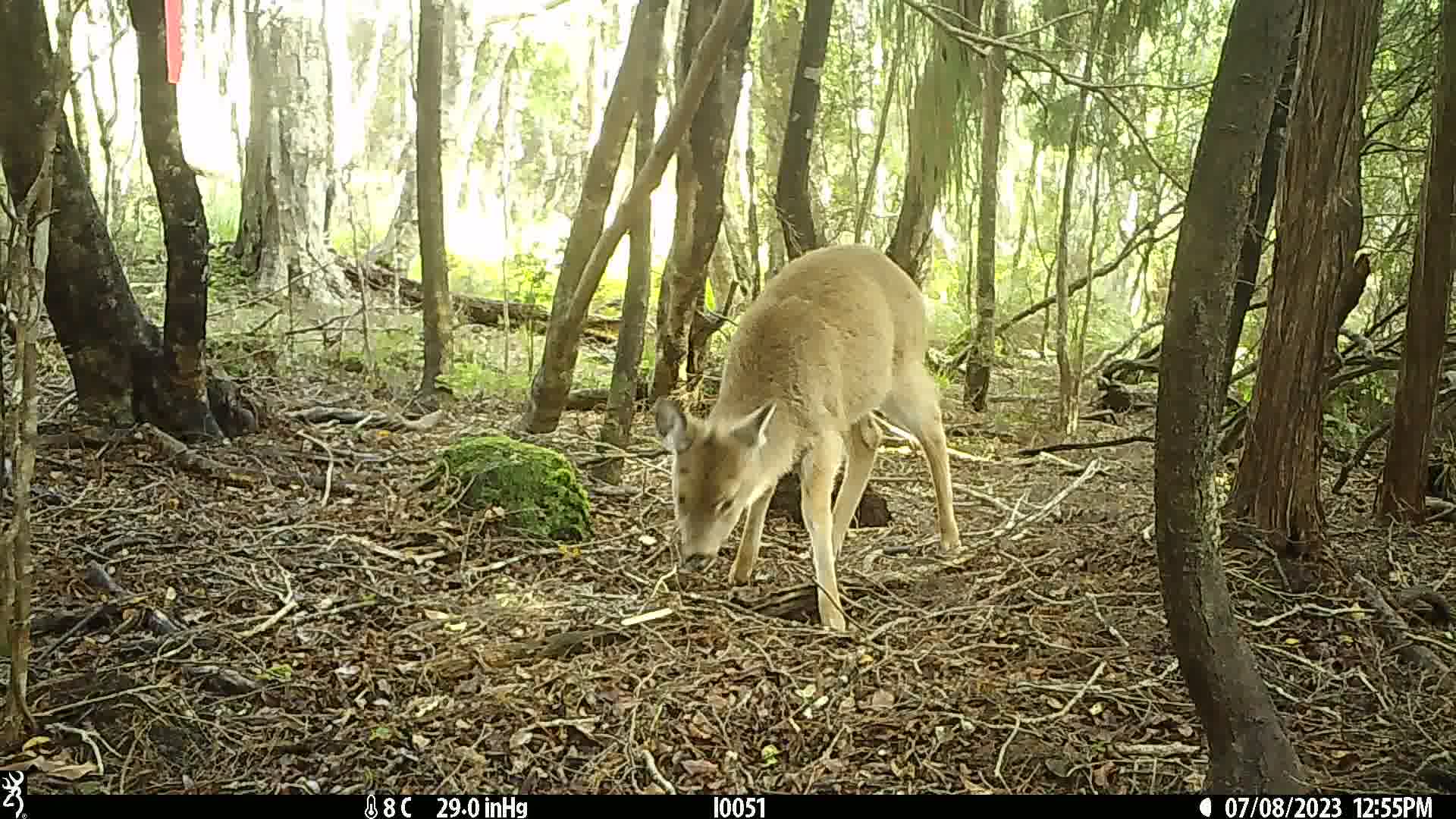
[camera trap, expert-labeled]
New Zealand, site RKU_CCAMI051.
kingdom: Animalia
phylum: Chordata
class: Mammalia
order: Artiodactyla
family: Cervidae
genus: Odocoileus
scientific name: Odocoileus virginianus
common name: white-tailed deer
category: white tailed deer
White tailed deer (white-tailed deer) (Odocoileus virginianus).